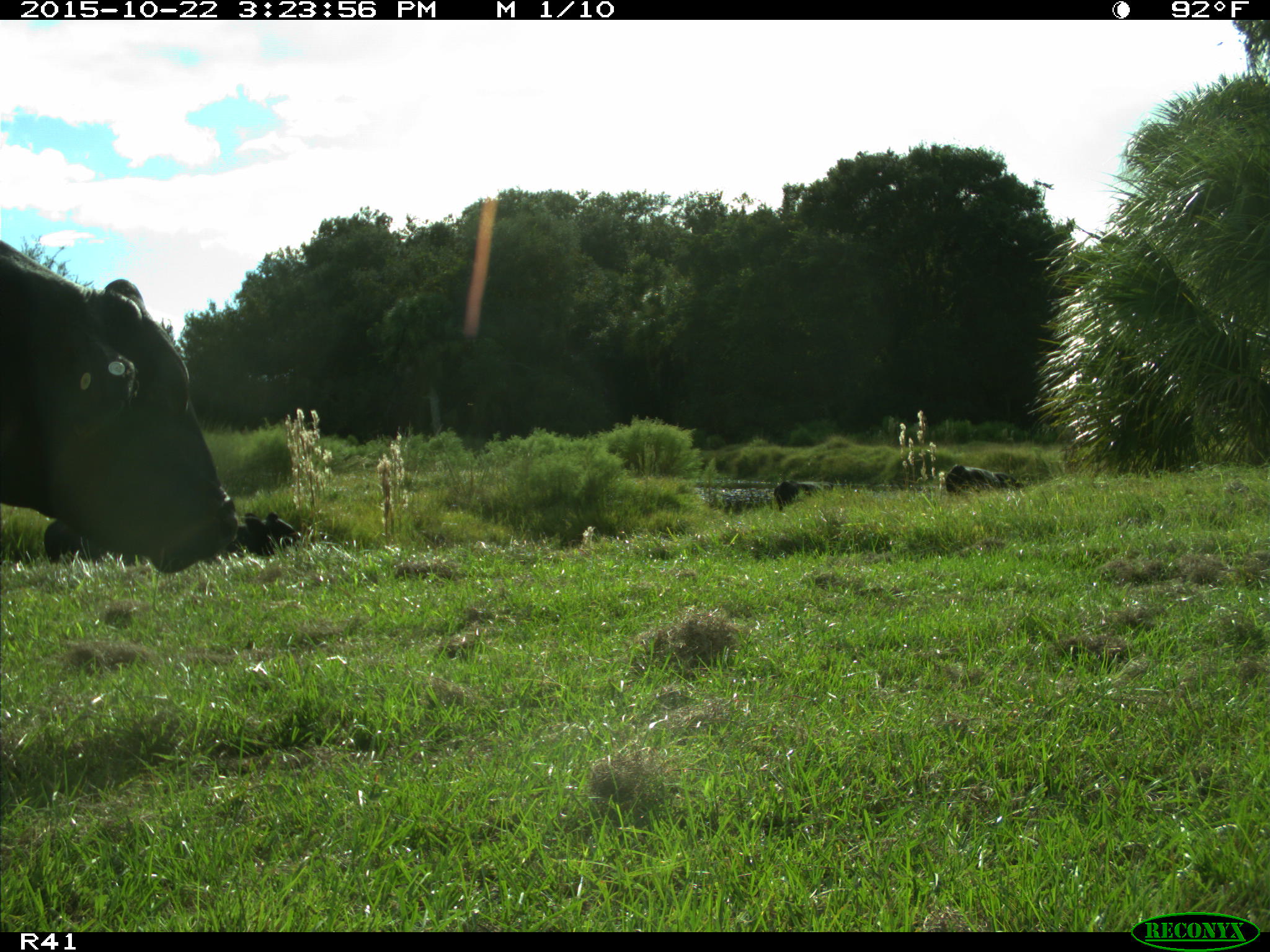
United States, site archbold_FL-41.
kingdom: Animalia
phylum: Chordata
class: Mammalia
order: Artiodactyla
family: Bovidae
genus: Bos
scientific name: Bos taurus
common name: domestic cow